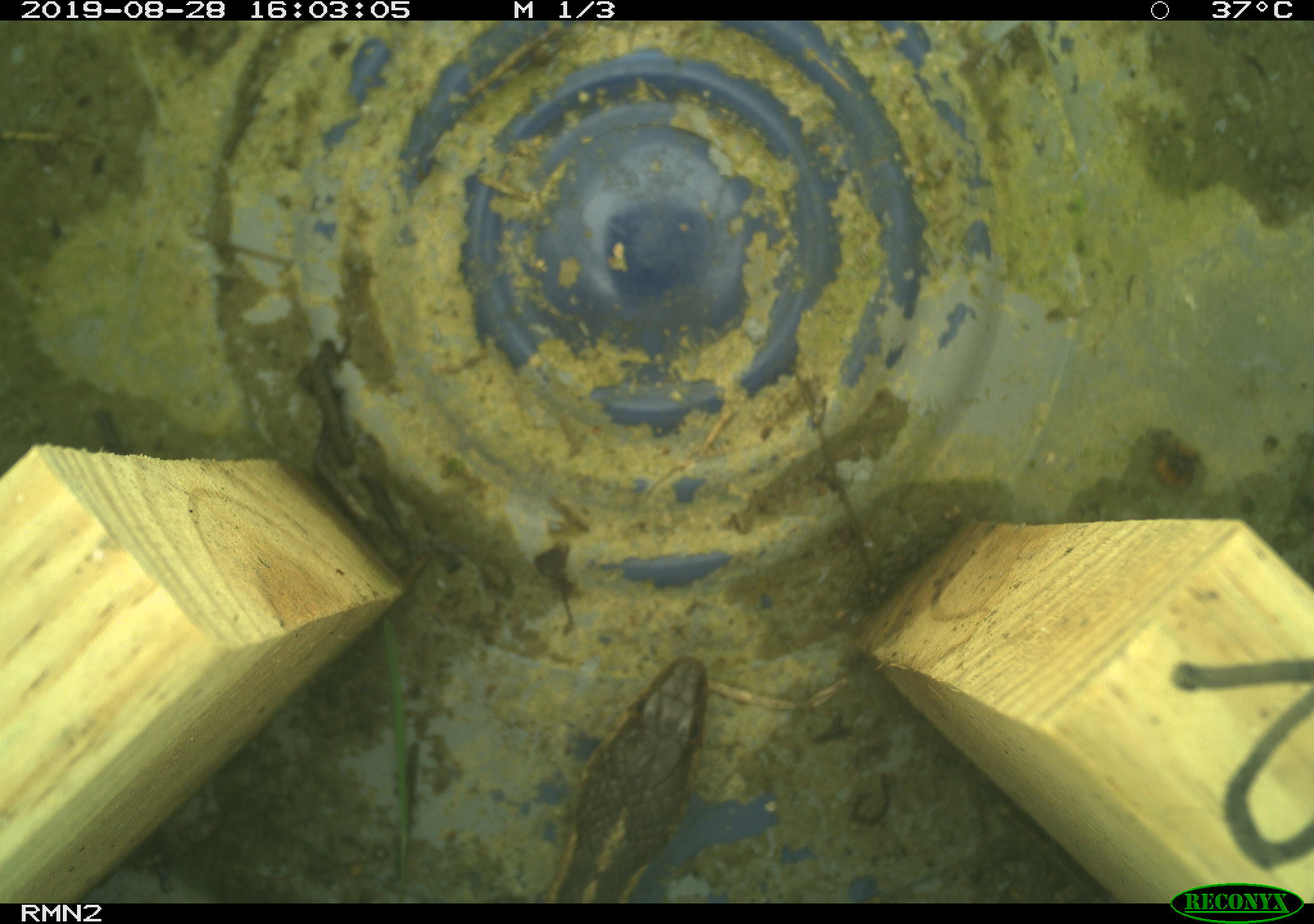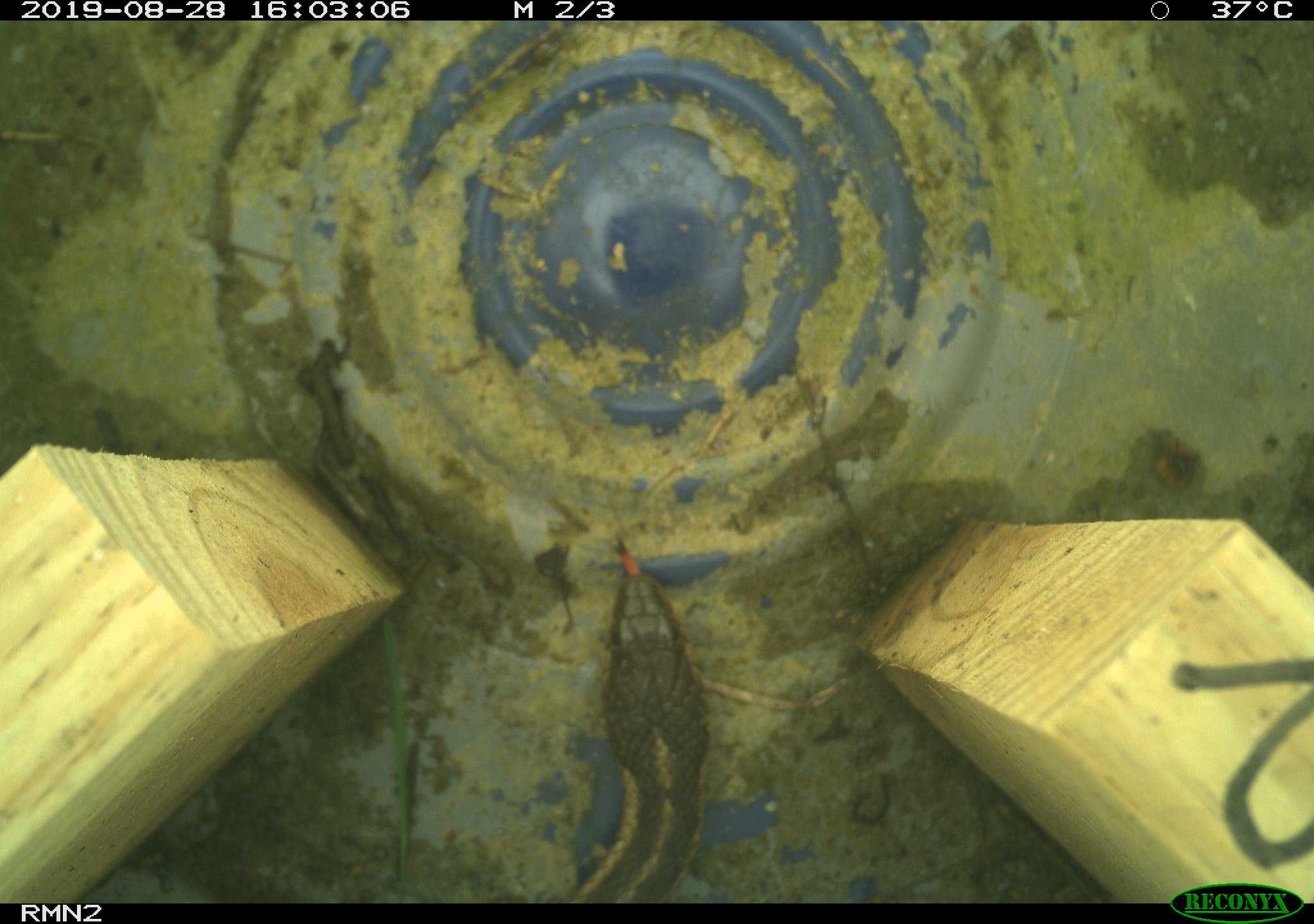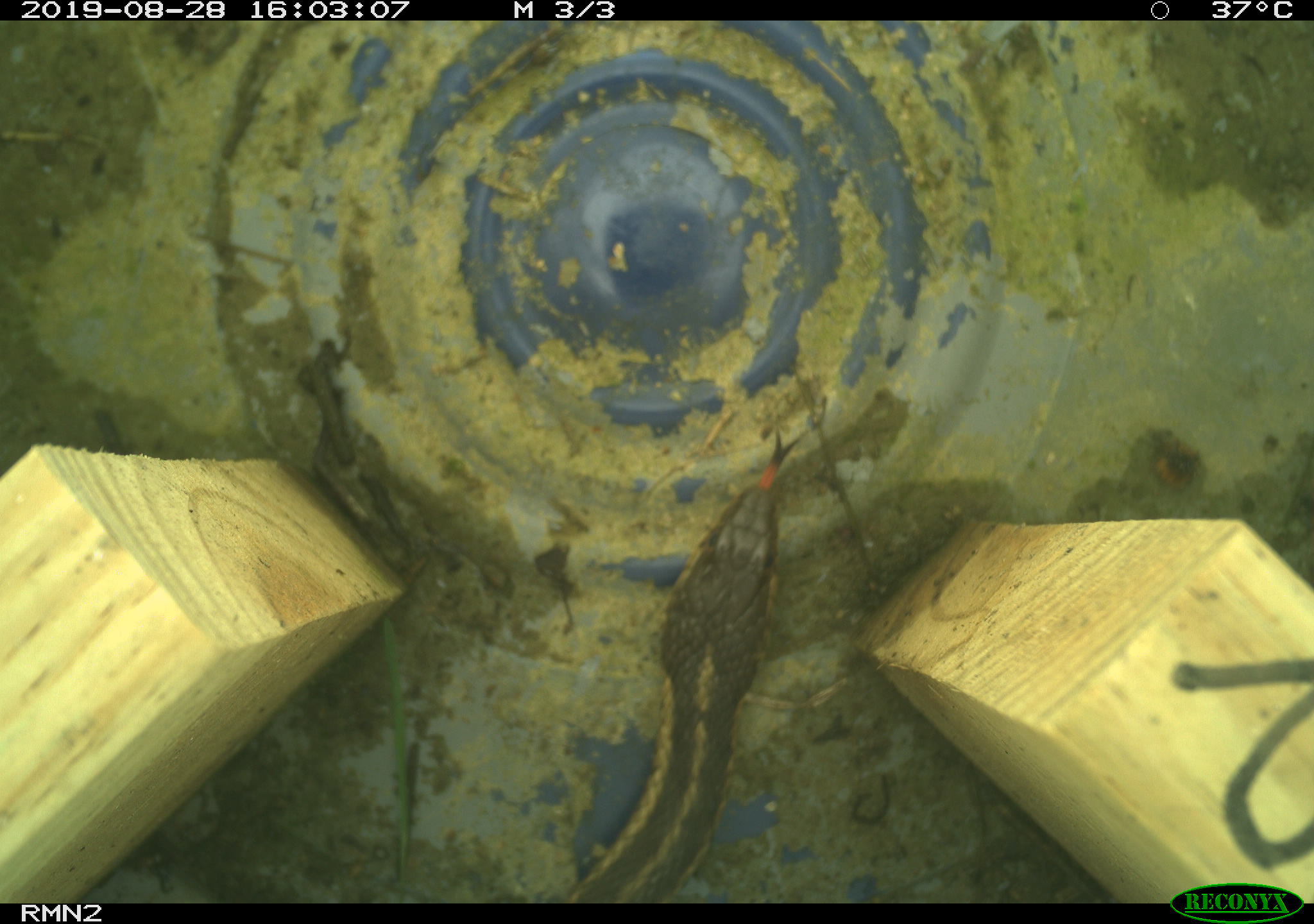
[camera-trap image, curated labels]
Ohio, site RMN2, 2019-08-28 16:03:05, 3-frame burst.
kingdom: Animalia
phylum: Chordata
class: Reptilia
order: Squamata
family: Colubridae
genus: Thamnophis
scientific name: Thamnophis sirtalis sirtalis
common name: eastern gartersnake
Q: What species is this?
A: Eastern gartersnake (Thamnophis sirtalis sirtalis).